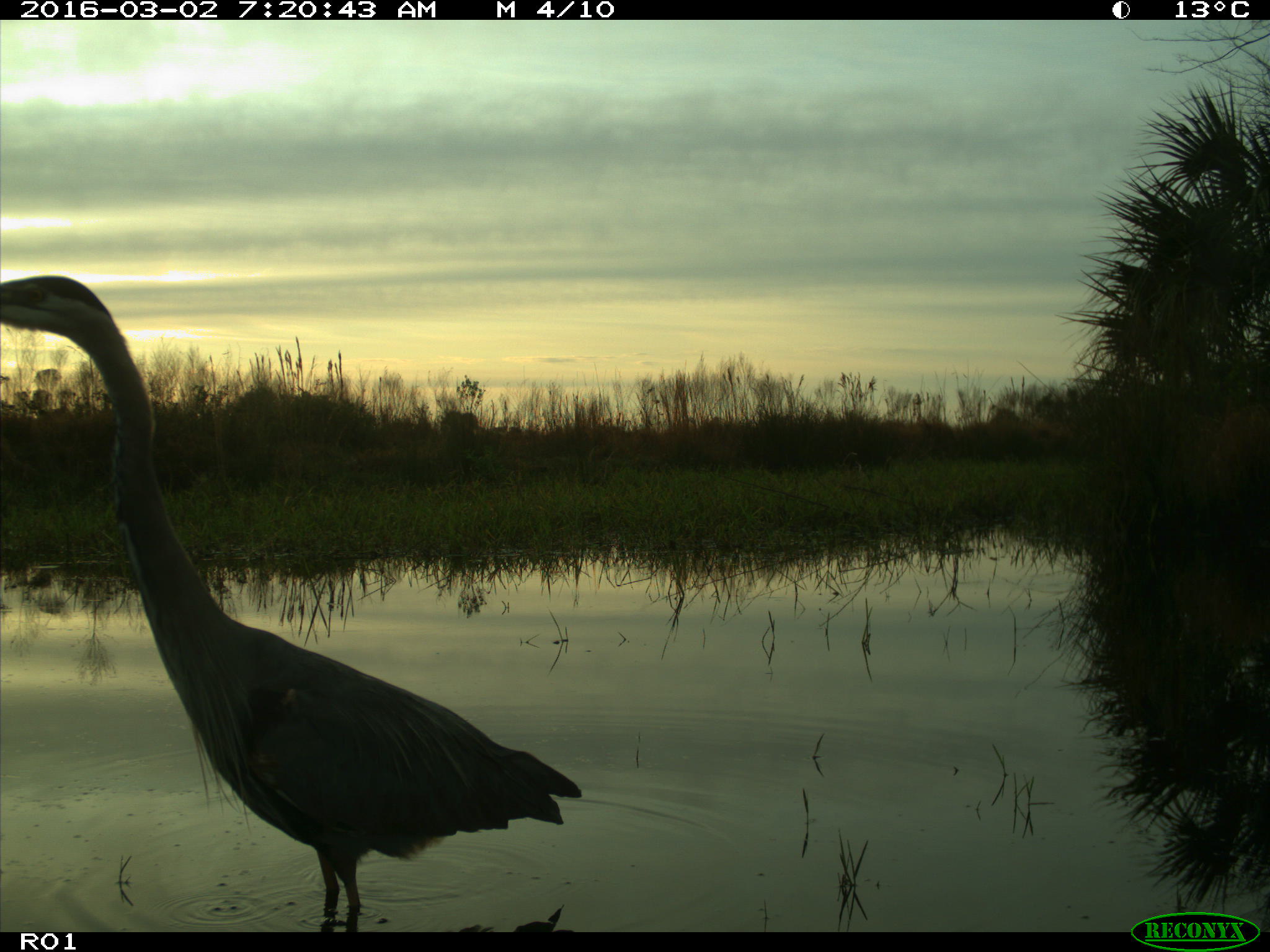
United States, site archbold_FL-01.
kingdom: Animalia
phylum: Chordata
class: Aves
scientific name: Aves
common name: birds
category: unidentified bird